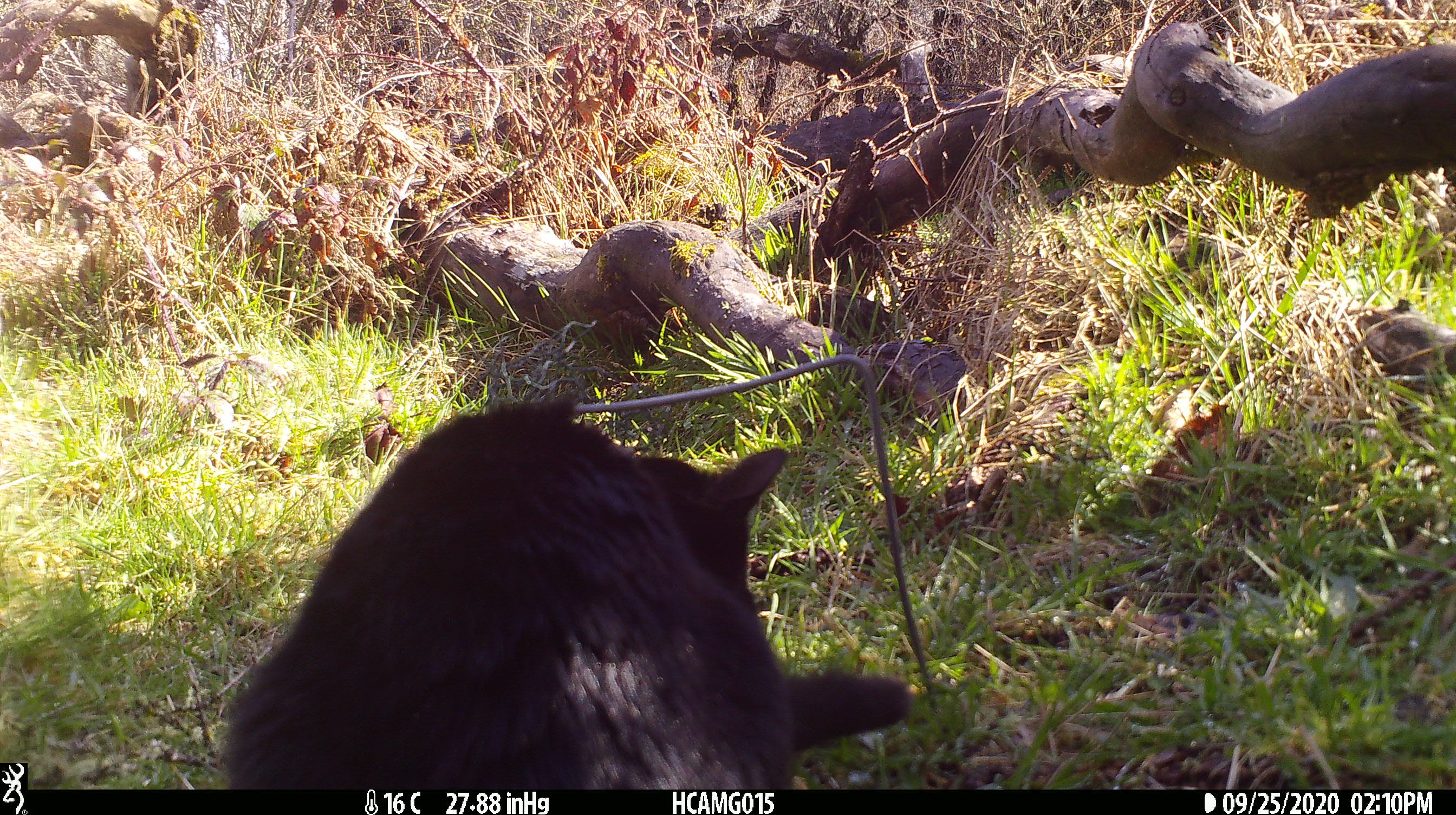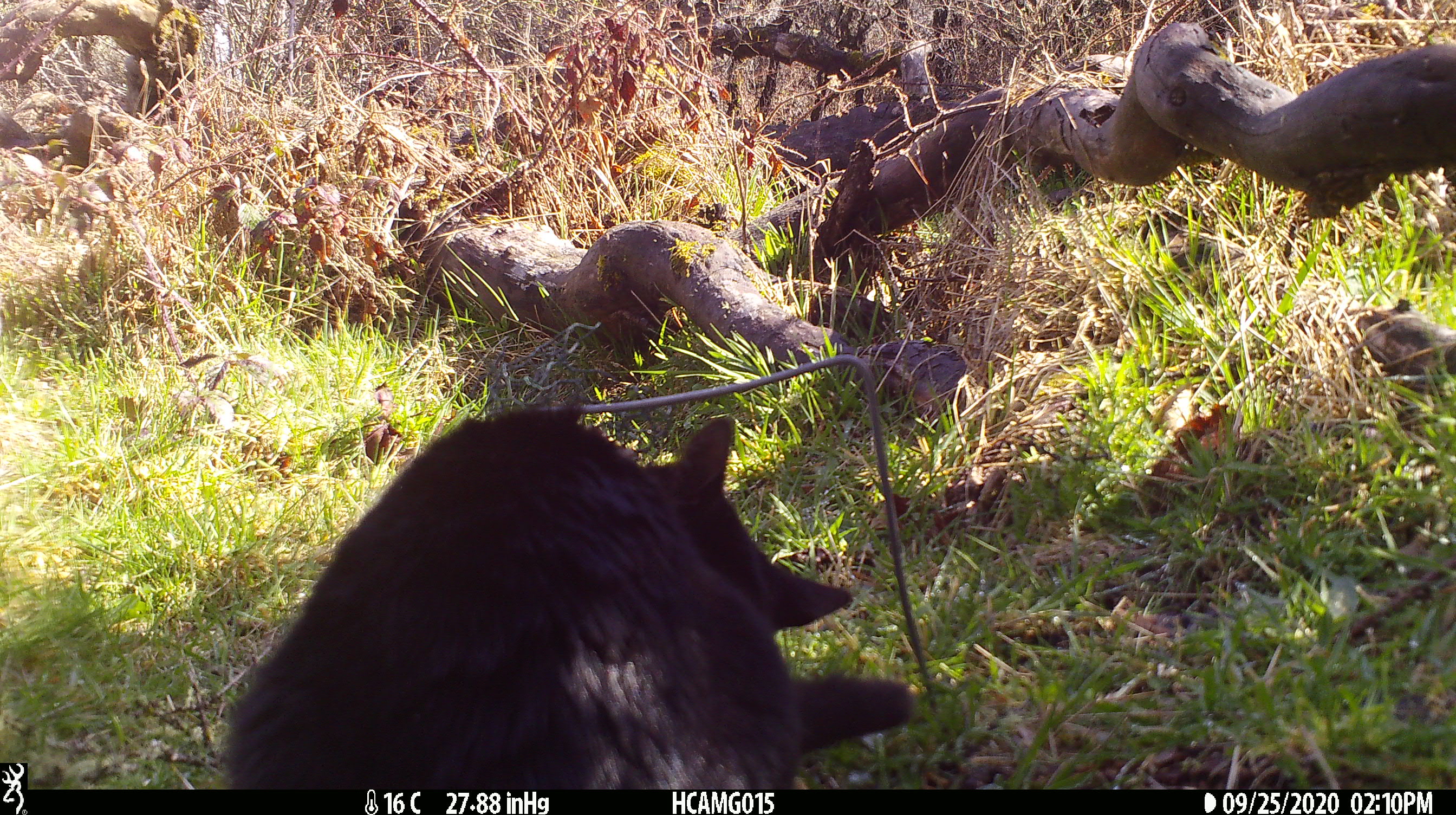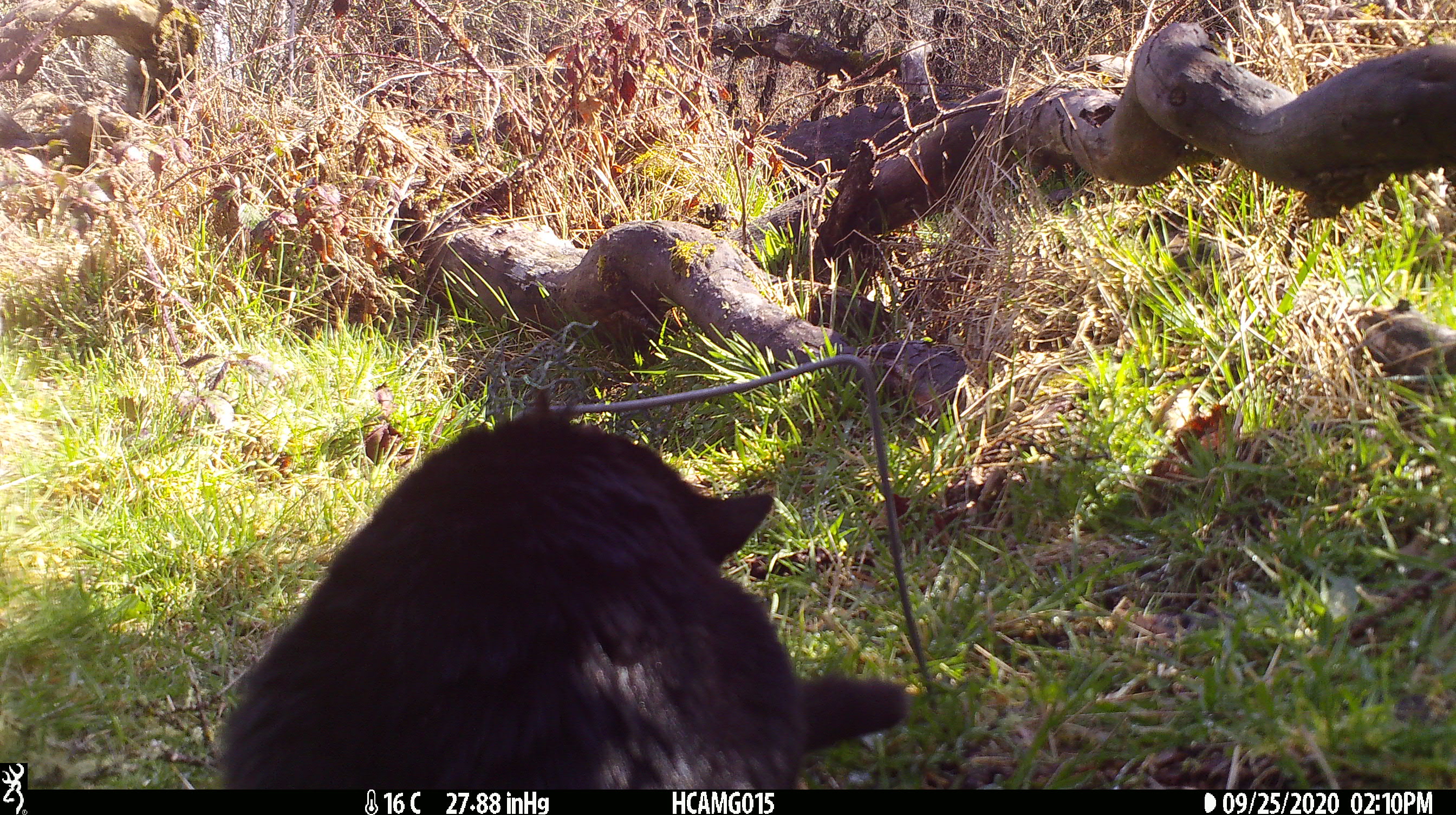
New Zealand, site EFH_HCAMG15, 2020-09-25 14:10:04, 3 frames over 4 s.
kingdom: Animalia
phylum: Chordata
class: Mammalia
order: Carnivora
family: Felidae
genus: Felis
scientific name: Felis catus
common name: domestic cat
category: cat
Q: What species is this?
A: Cat (domestic cat) (Felis catus).